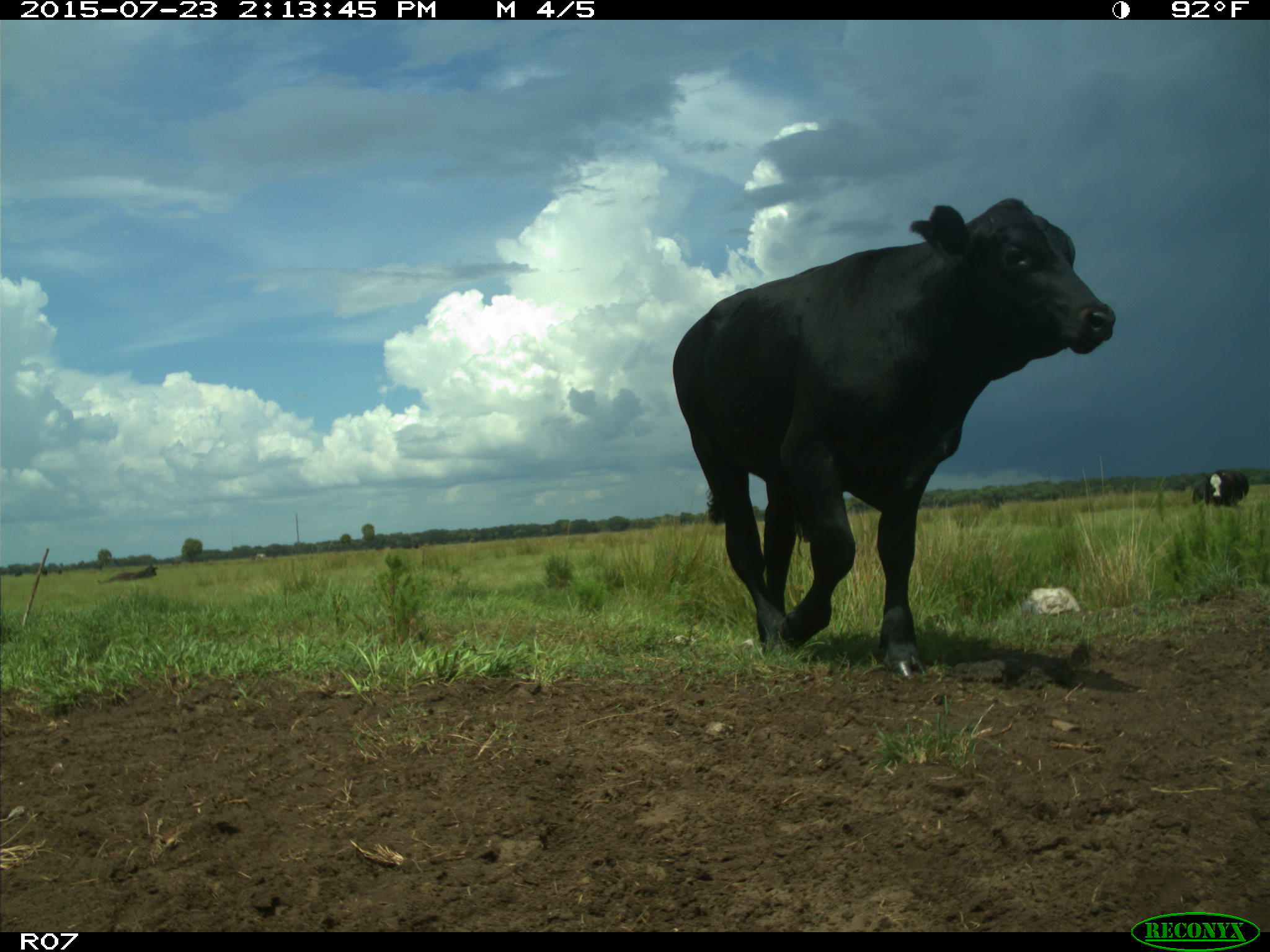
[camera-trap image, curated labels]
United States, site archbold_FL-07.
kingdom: Animalia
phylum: Chordata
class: Mammalia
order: Artiodactyla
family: Bovidae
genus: Bos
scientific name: Bos taurus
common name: domestic cow